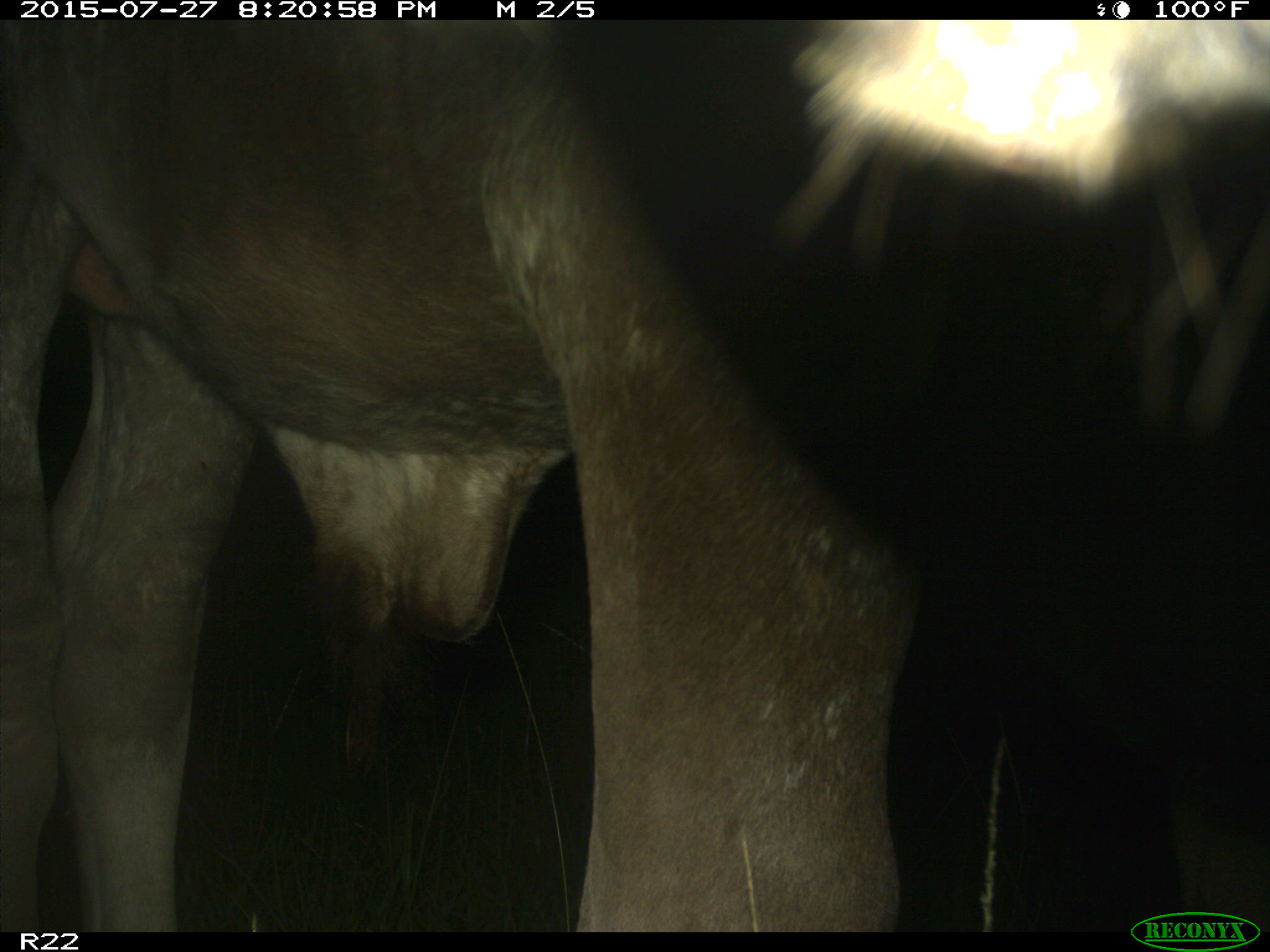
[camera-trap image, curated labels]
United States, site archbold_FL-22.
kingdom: Animalia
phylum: Chordata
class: Mammalia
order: Artiodactyla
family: Bovidae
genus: Bos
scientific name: Bos taurus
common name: domestic cow